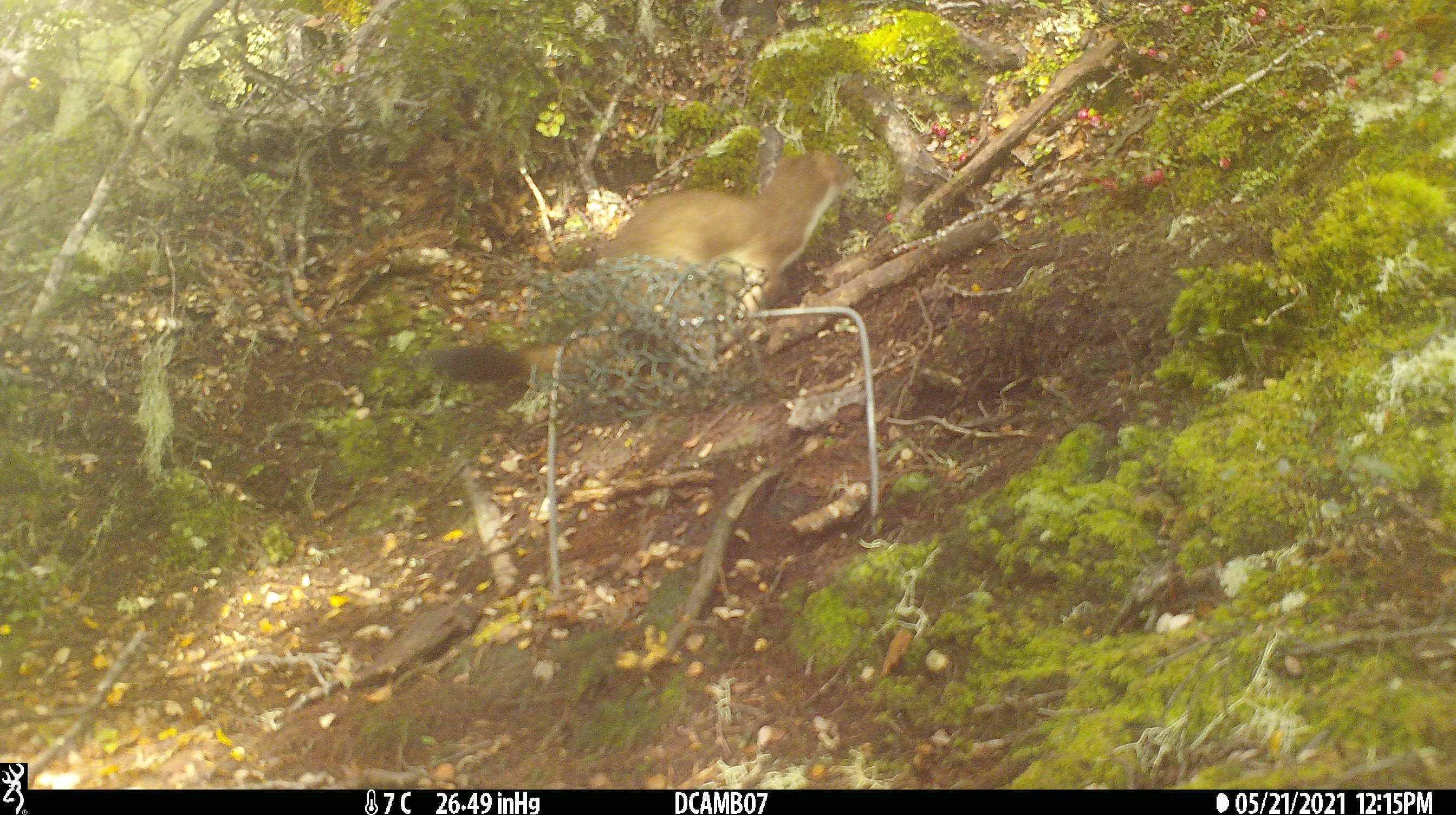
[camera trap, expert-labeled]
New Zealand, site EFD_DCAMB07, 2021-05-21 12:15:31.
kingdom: Animalia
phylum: Chordata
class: Mammalia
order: Carnivora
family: Mustelidae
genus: Mustela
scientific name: Mustela erminea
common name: stoat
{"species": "stoat (Mustela erminea)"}